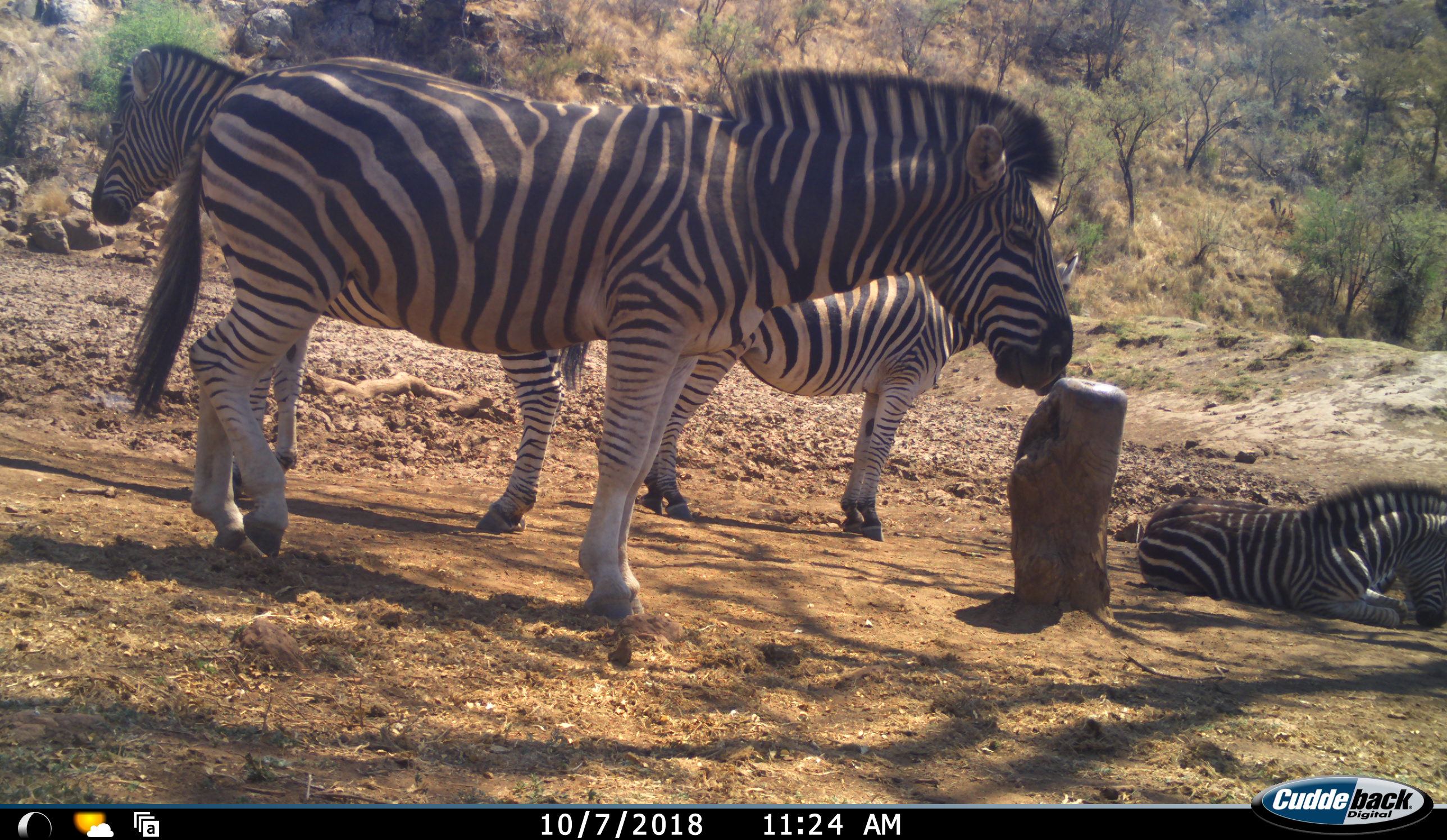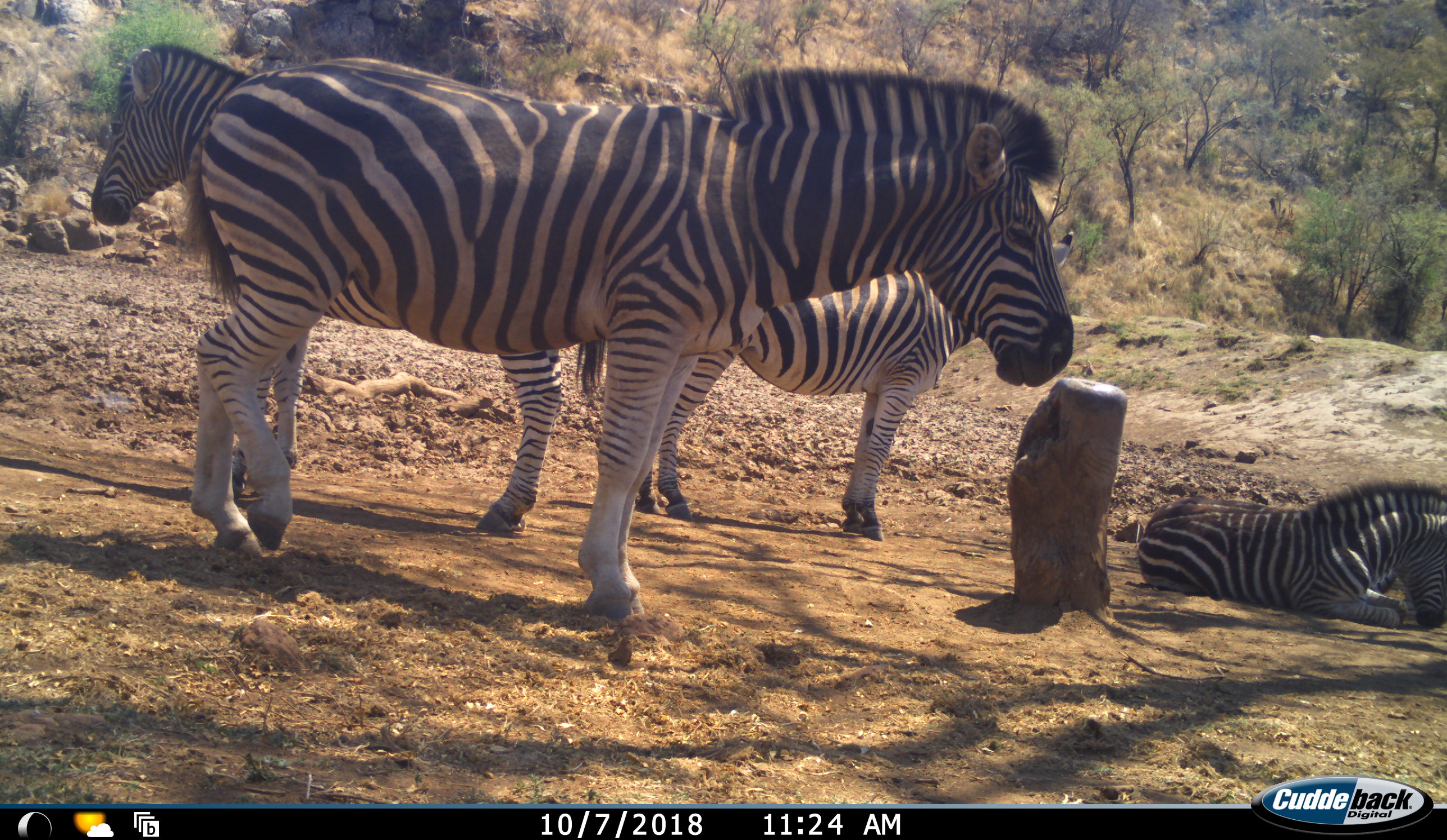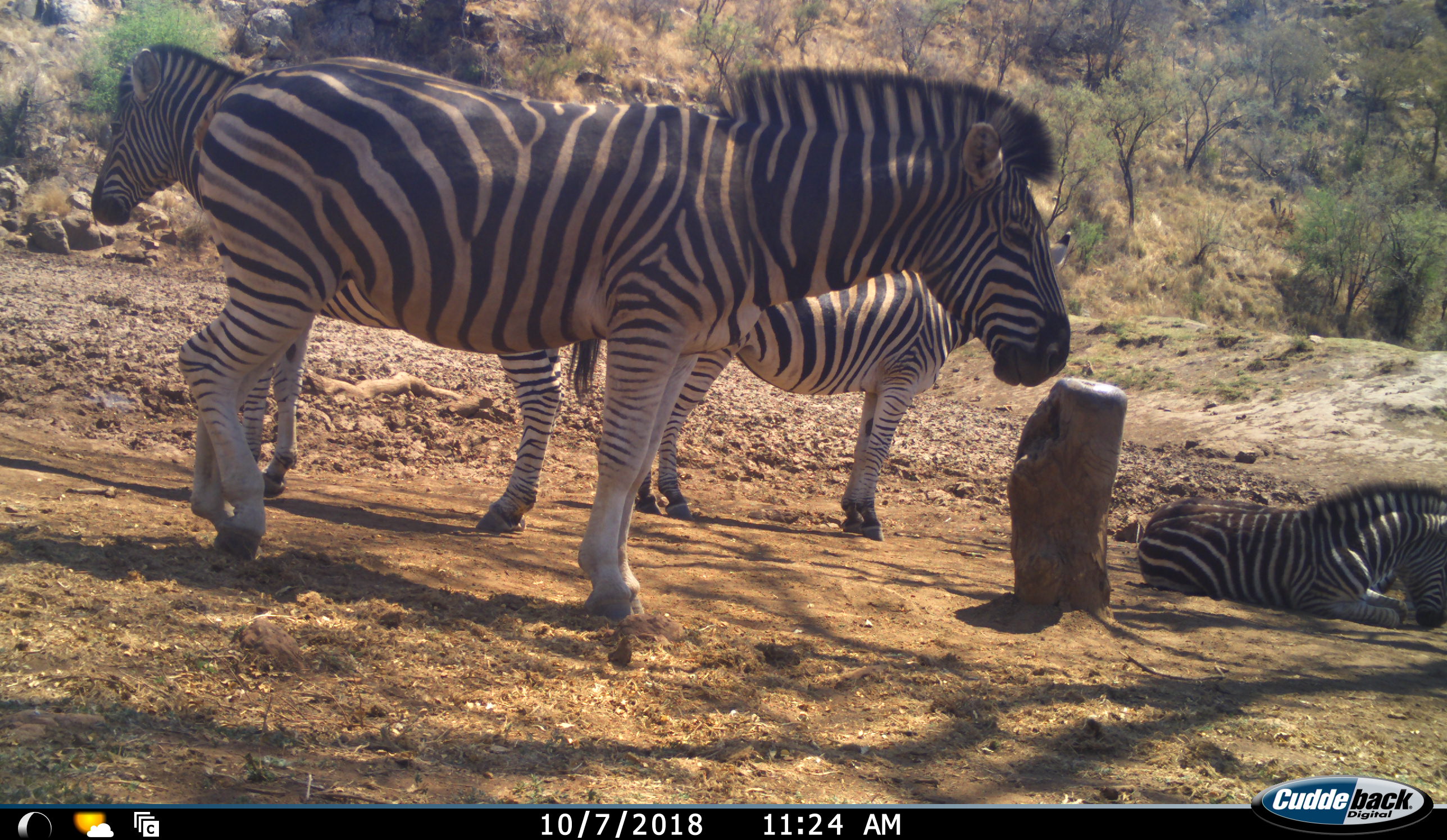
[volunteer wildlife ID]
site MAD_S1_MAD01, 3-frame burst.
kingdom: Animalia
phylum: Chordata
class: Mammalia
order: Perissodactyla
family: Equidae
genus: Equus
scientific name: Equus quagga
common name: plains zebra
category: zebraplains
Zebraplains (plains zebra) (Equus quagga), count 4. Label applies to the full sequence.